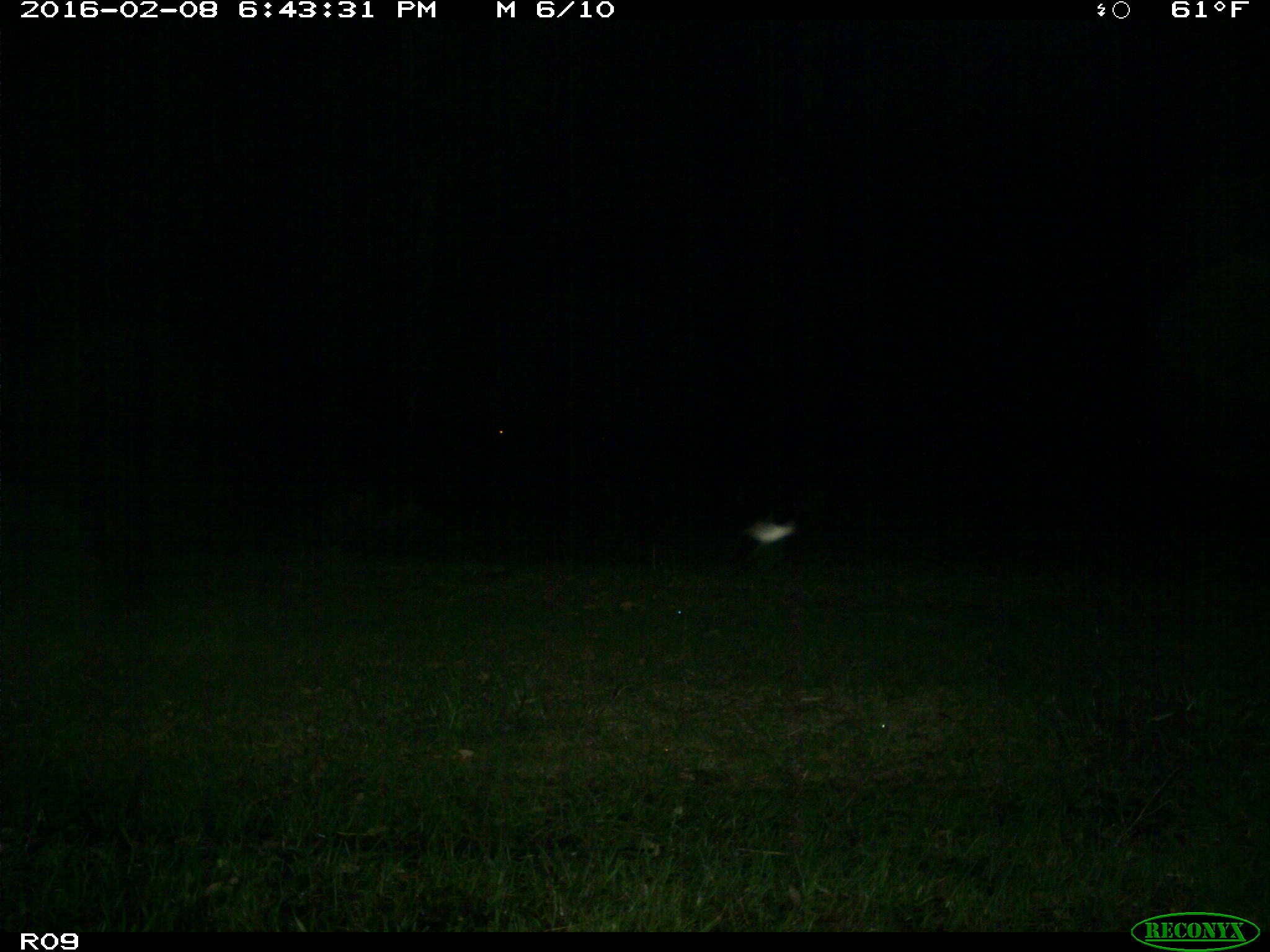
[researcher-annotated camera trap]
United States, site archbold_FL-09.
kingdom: Animalia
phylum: Chordata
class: Mammalia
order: Artiodactyla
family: Bovidae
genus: Bos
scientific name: Bos taurus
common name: domestic cow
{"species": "Bos taurus (domestic cow)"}